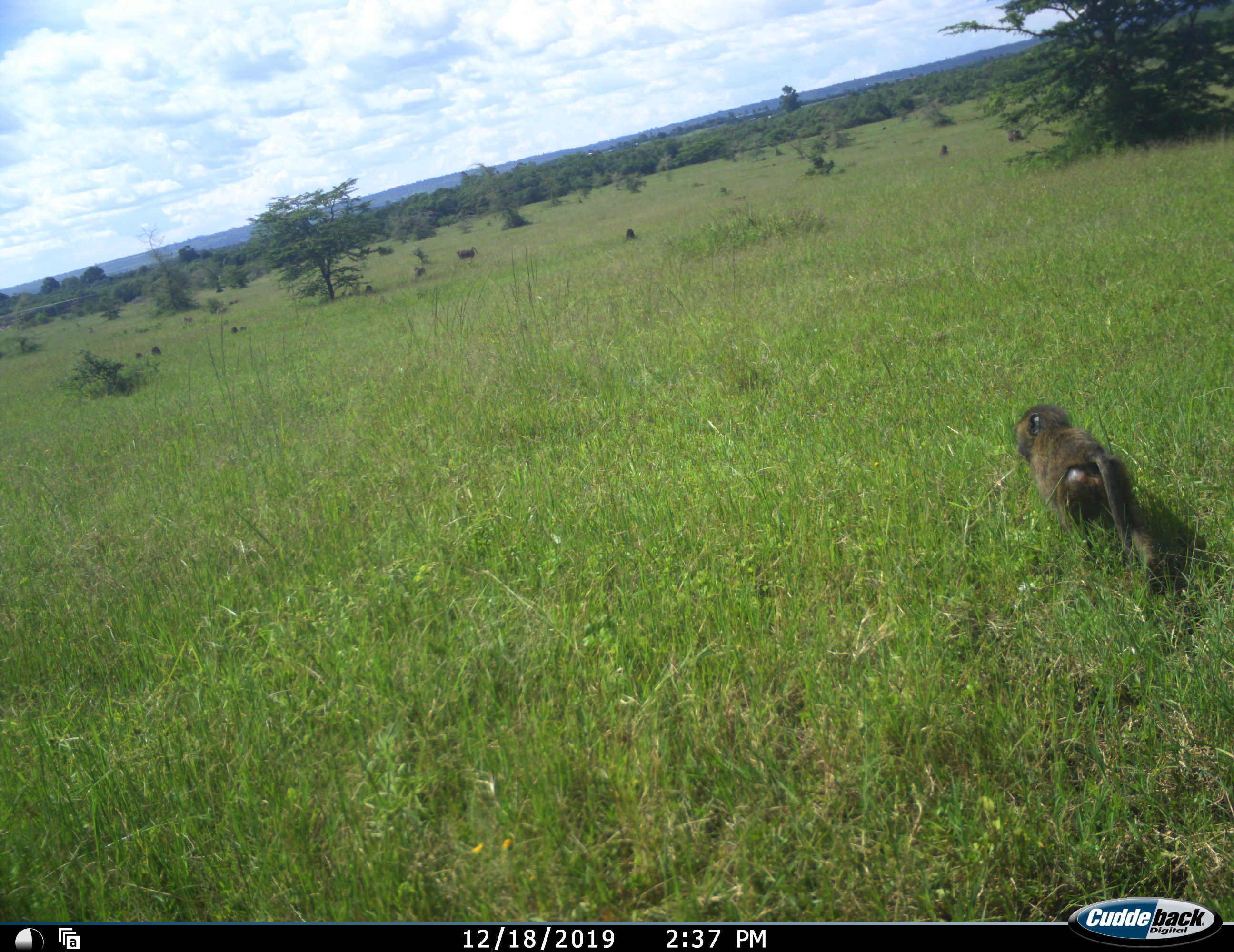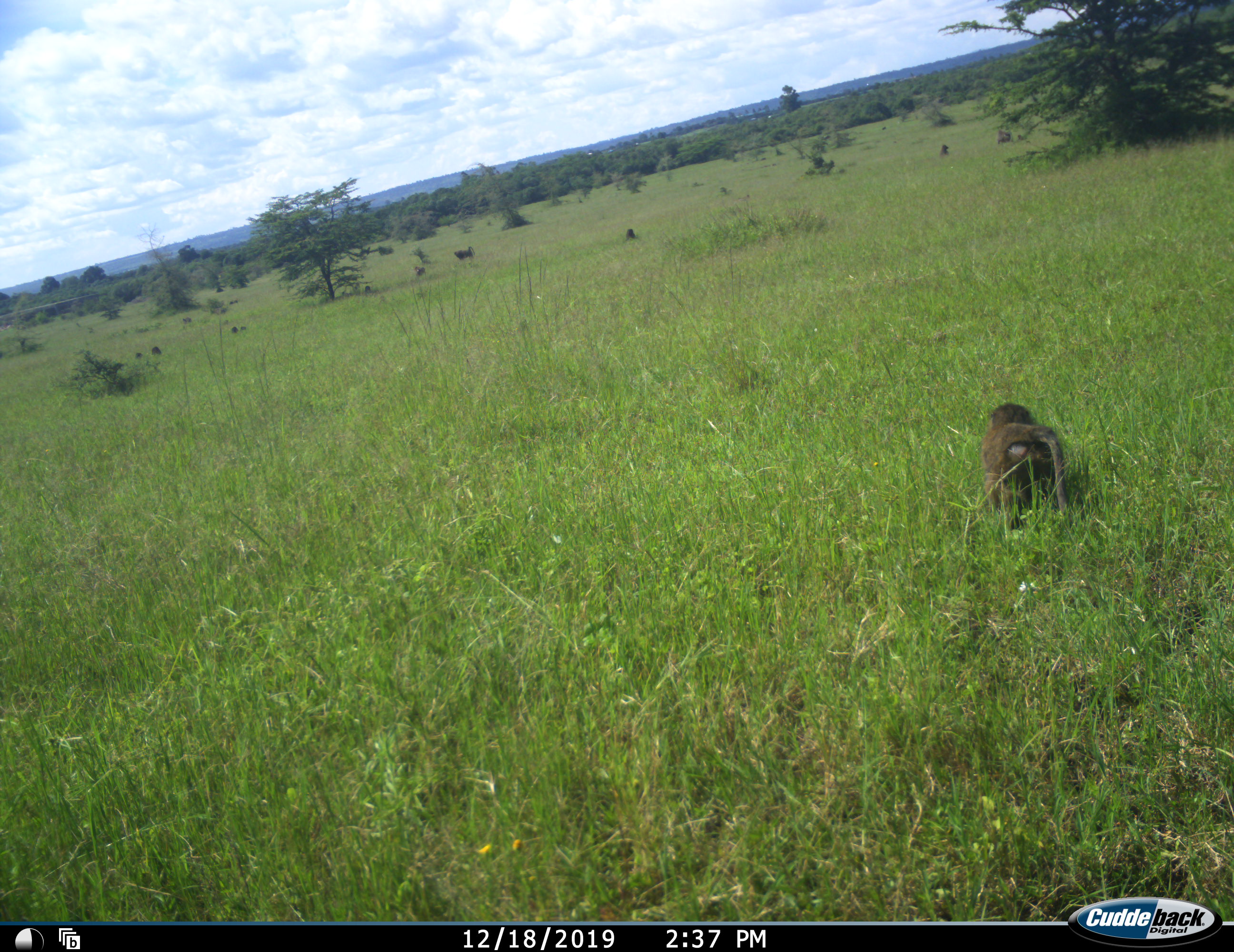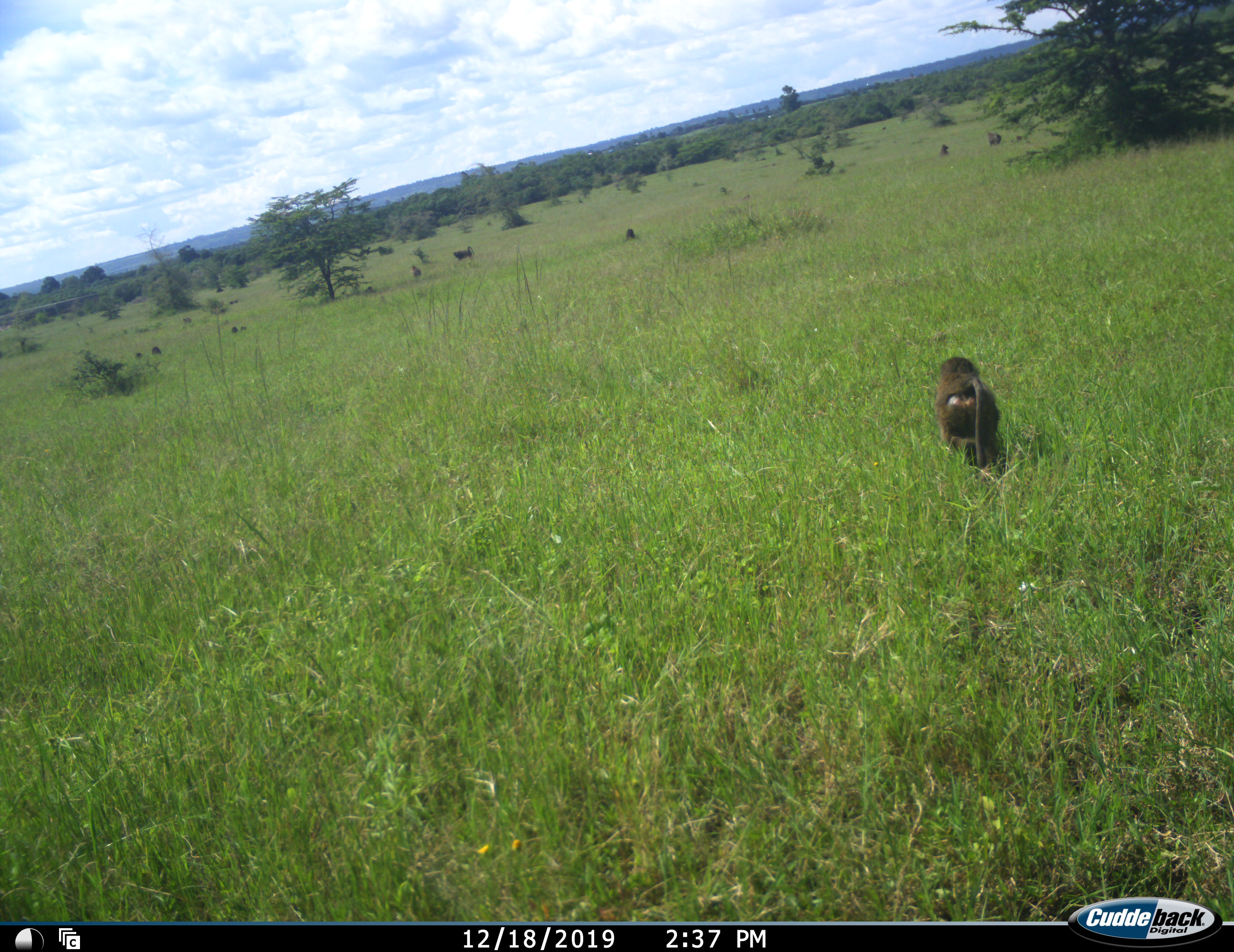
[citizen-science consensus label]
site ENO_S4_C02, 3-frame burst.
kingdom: Animalia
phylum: Chordata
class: Mammalia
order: Primates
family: Cercopithecidae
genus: Papio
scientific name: Papio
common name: baboon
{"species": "baboon (Papio)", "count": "6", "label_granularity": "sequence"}